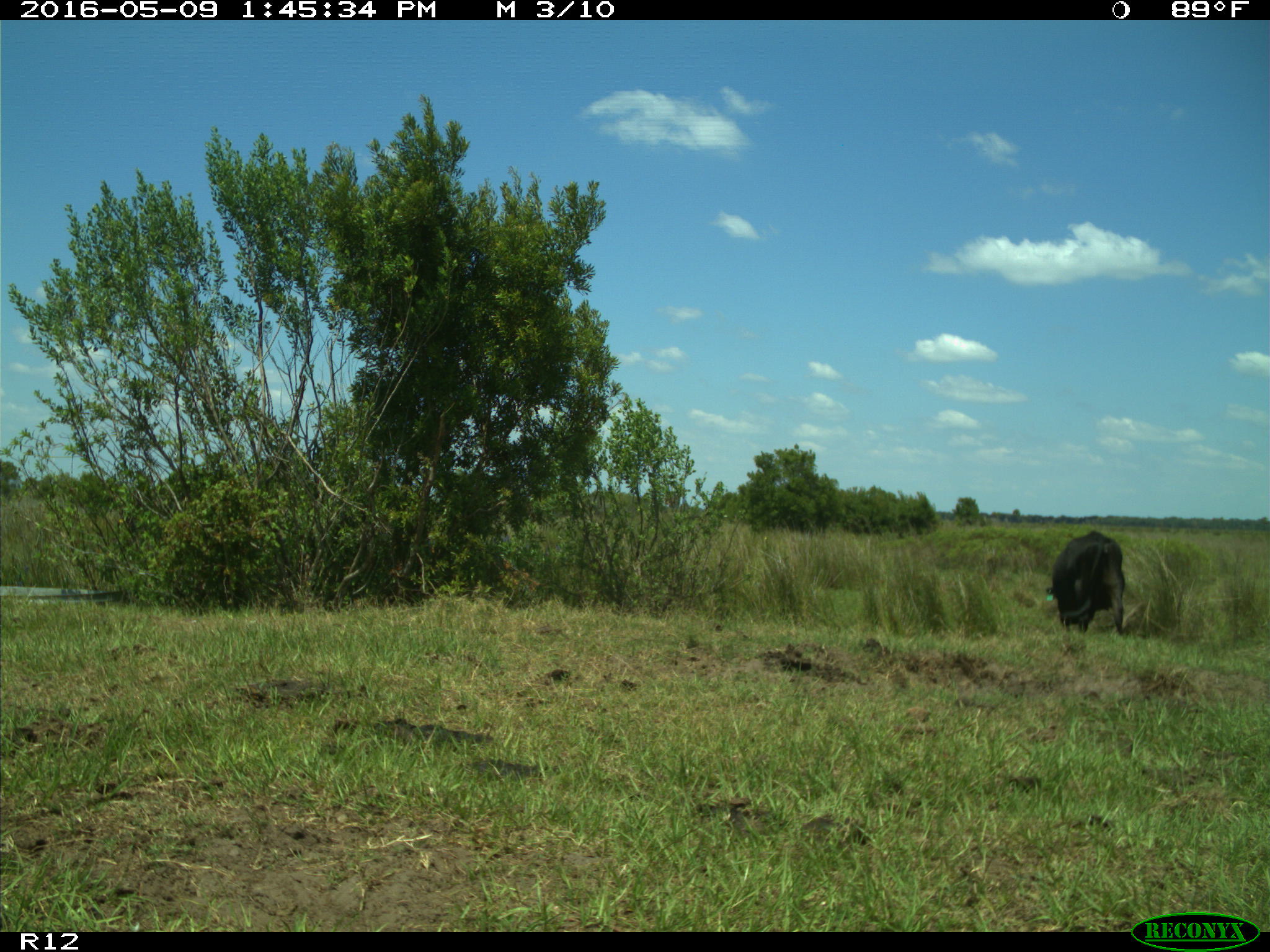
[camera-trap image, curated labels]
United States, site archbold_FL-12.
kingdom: Animalia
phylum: Chordata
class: Mammalia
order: Artiodactyla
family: Bovidae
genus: Bos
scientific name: Bos taurus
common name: domestic cow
Bos taurus (domestic cow).